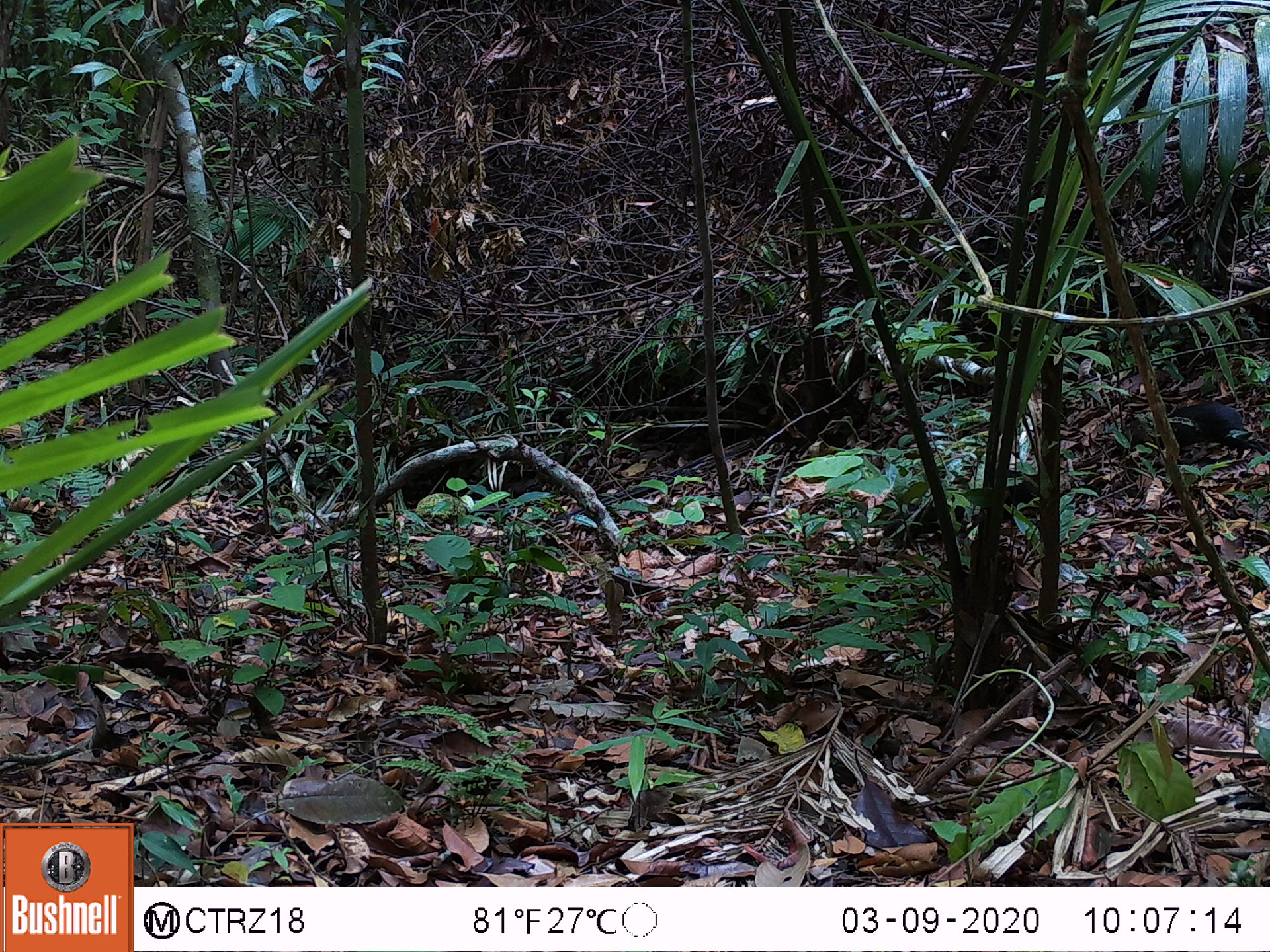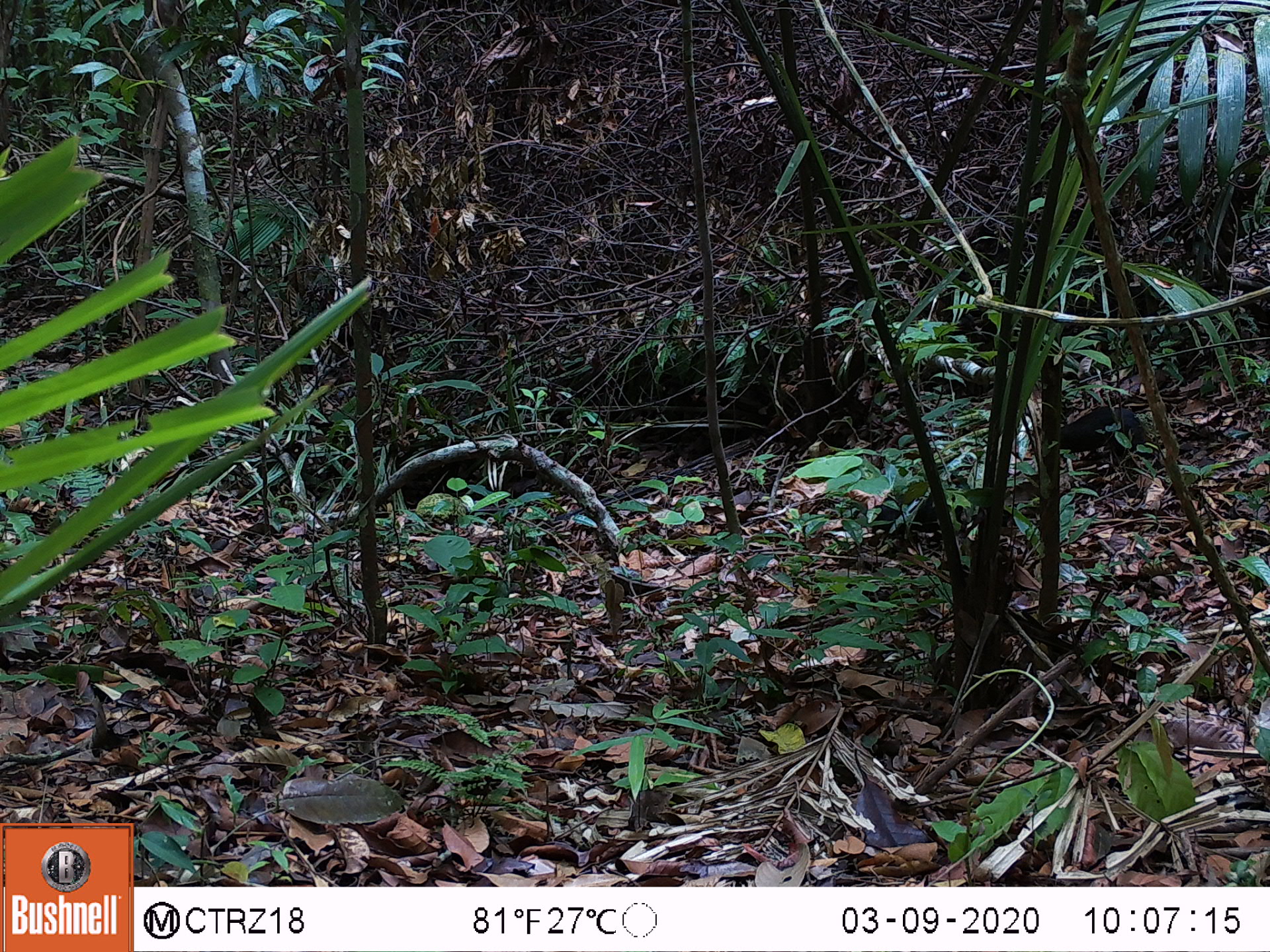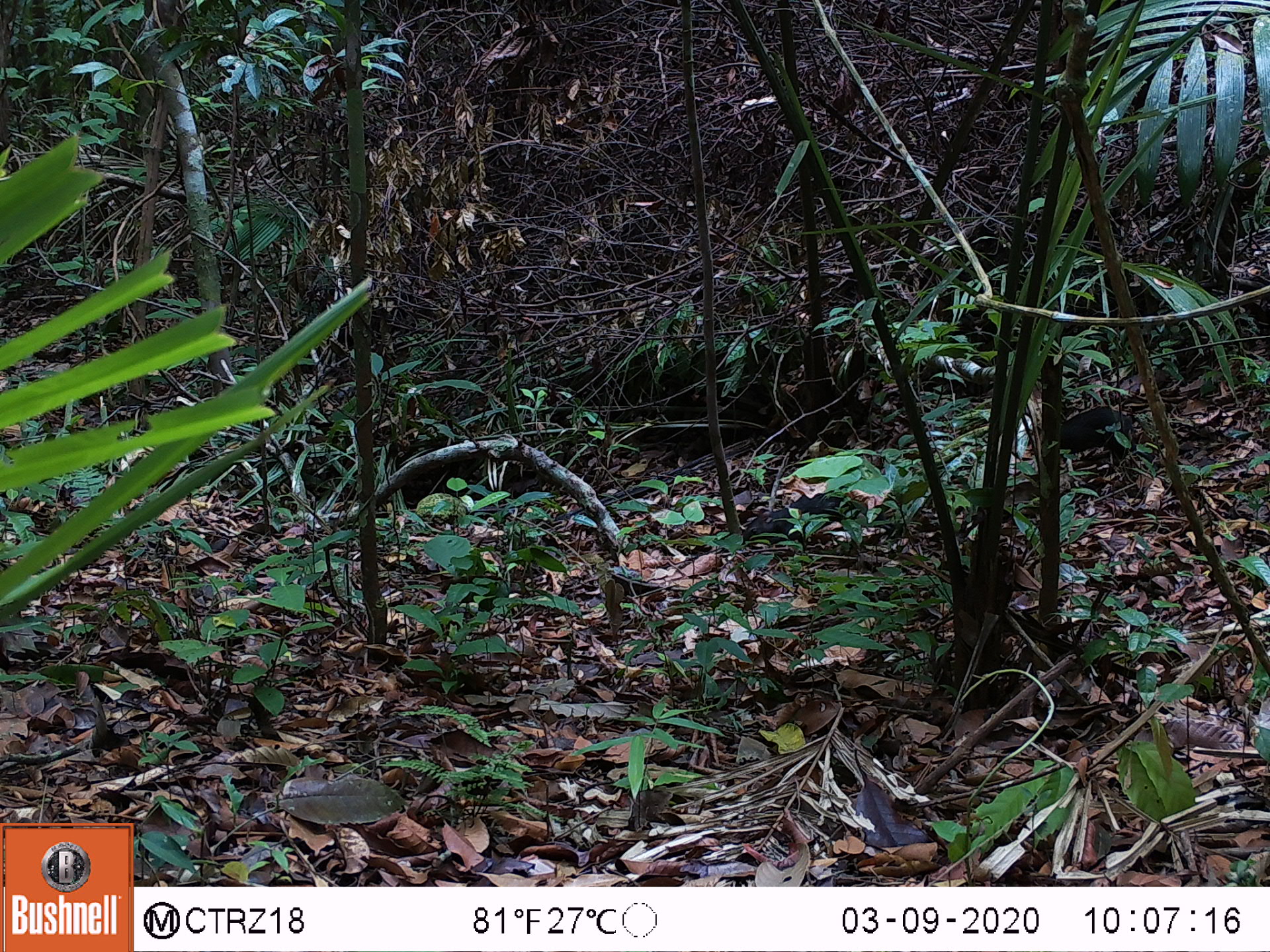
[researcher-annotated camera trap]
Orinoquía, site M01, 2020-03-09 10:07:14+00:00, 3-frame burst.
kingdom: Animalia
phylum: Chordata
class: Mammalia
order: Rodentia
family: Dasyproctidae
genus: Dasyprocta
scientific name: Dasyprocta fuliginosa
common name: black agouti